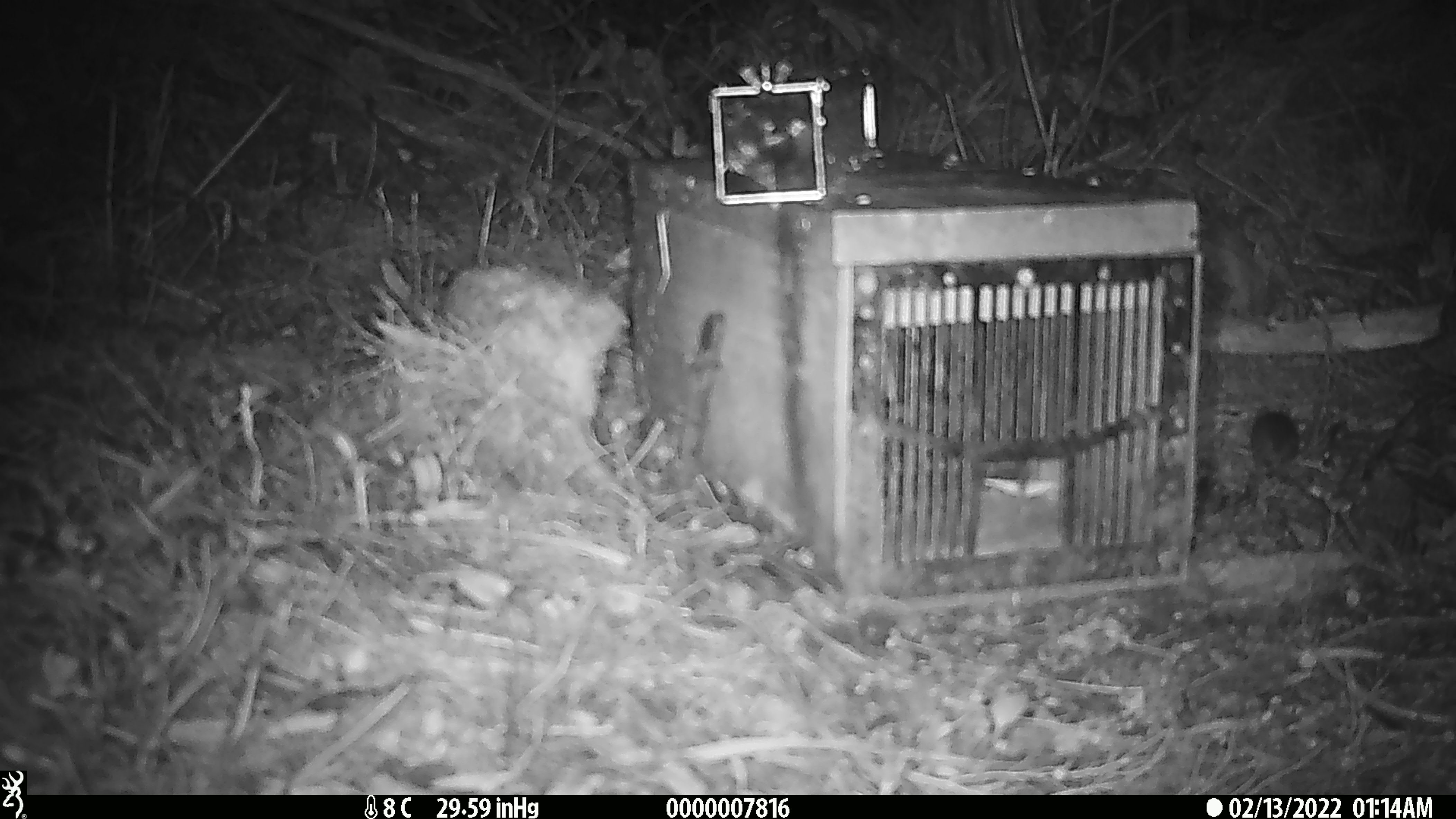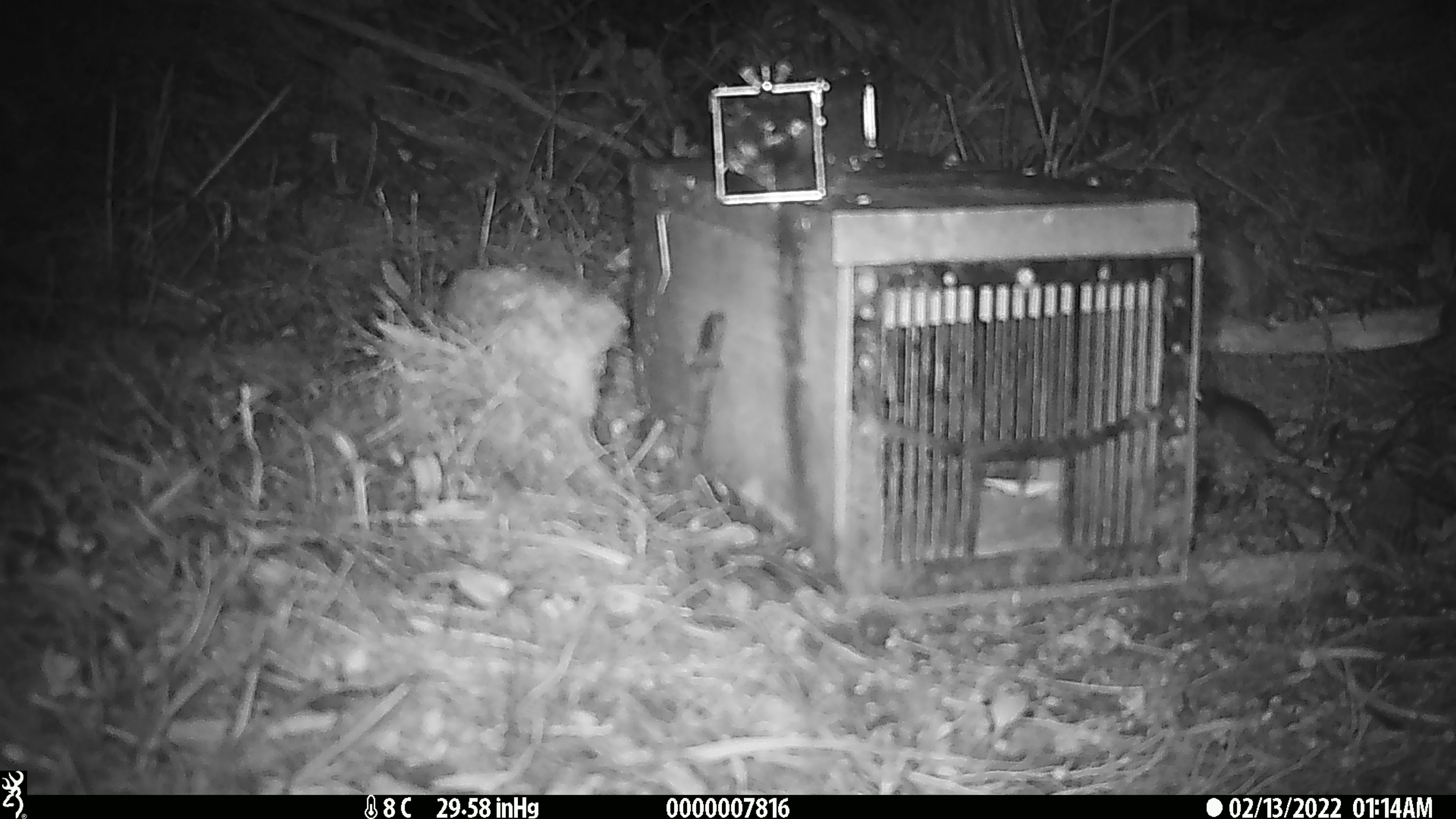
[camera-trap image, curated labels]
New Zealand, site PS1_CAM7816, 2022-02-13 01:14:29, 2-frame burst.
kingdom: Animalia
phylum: Chordata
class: Mammalia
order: Rodentia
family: Muridae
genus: Mus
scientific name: Mus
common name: mouse